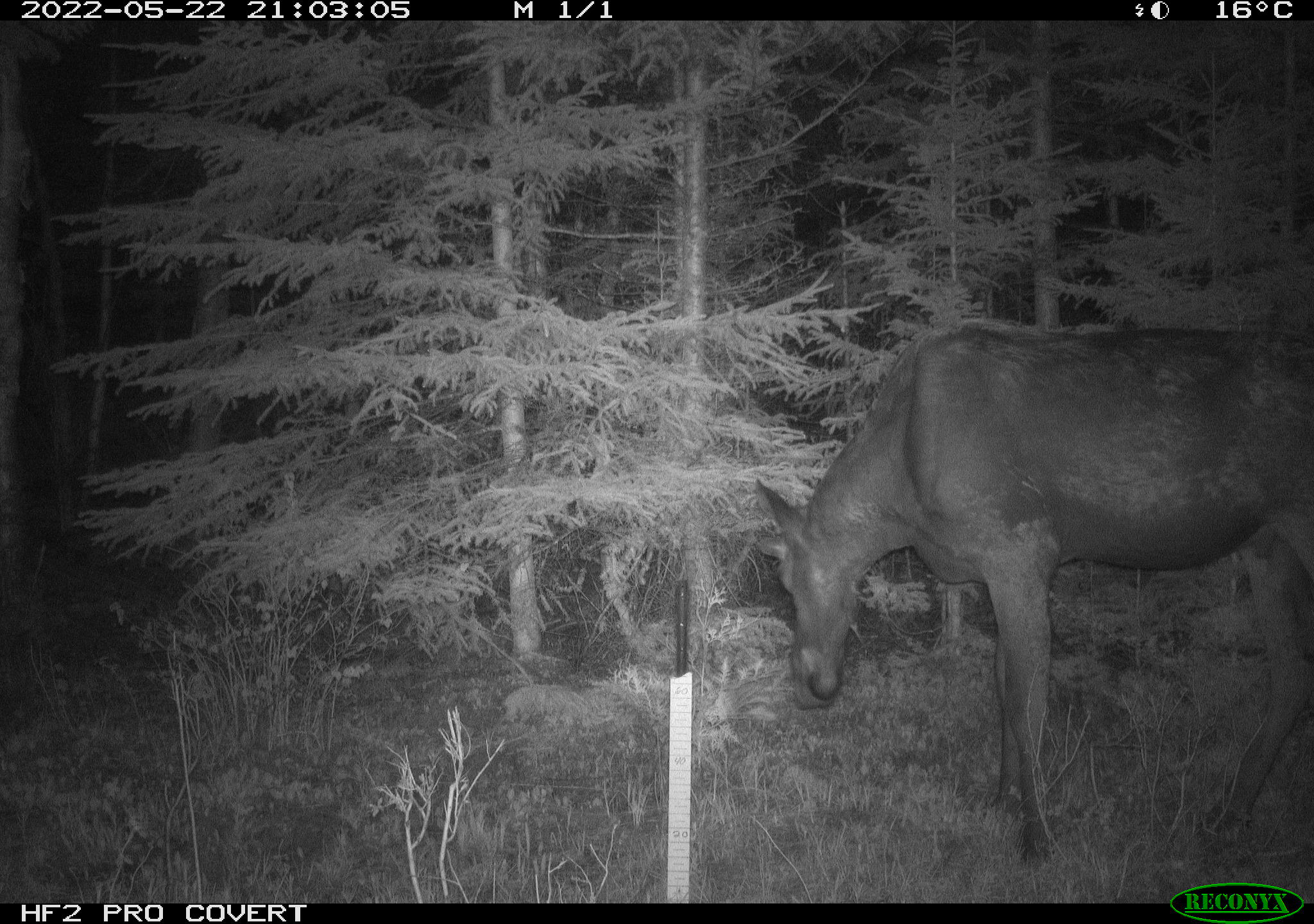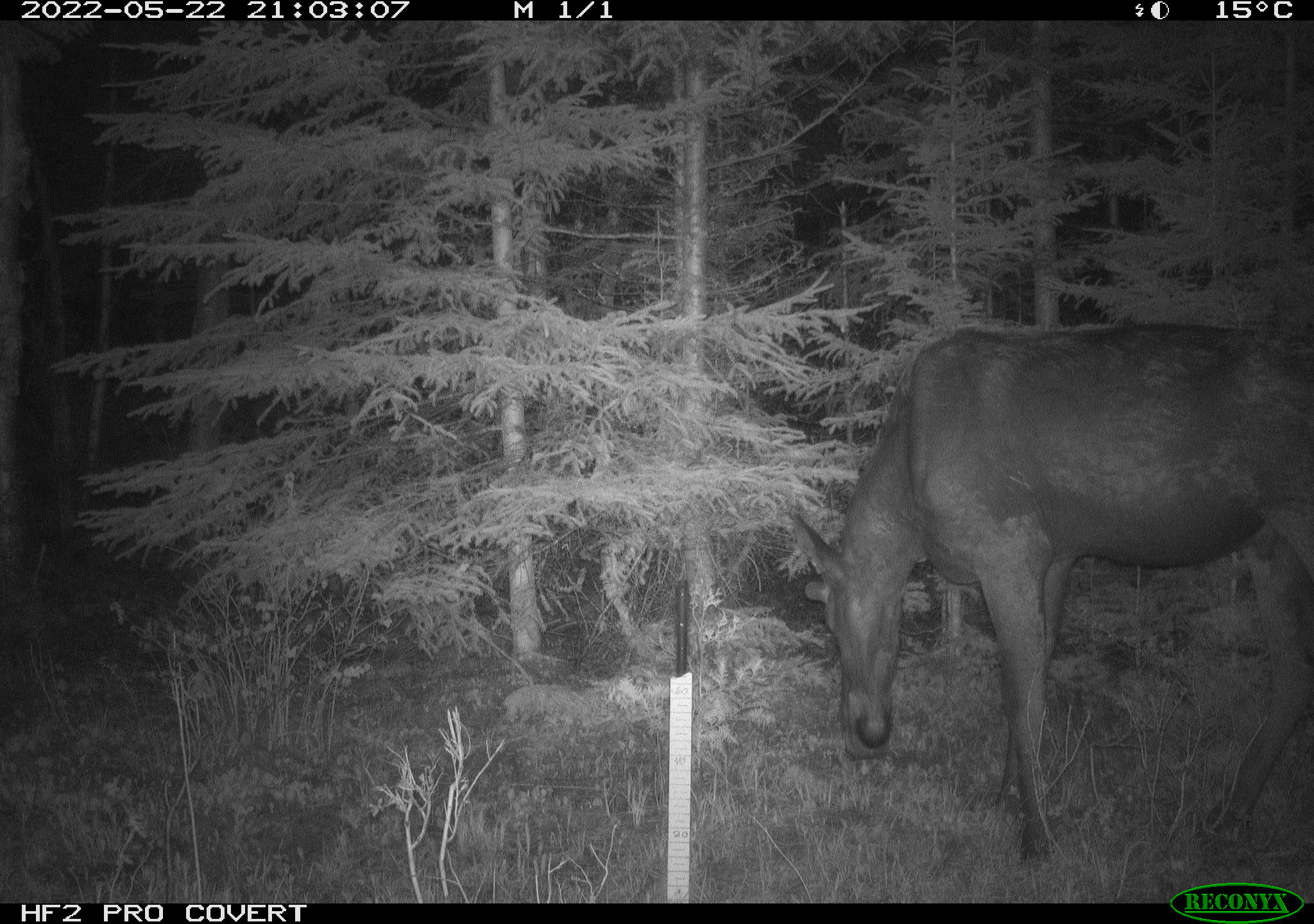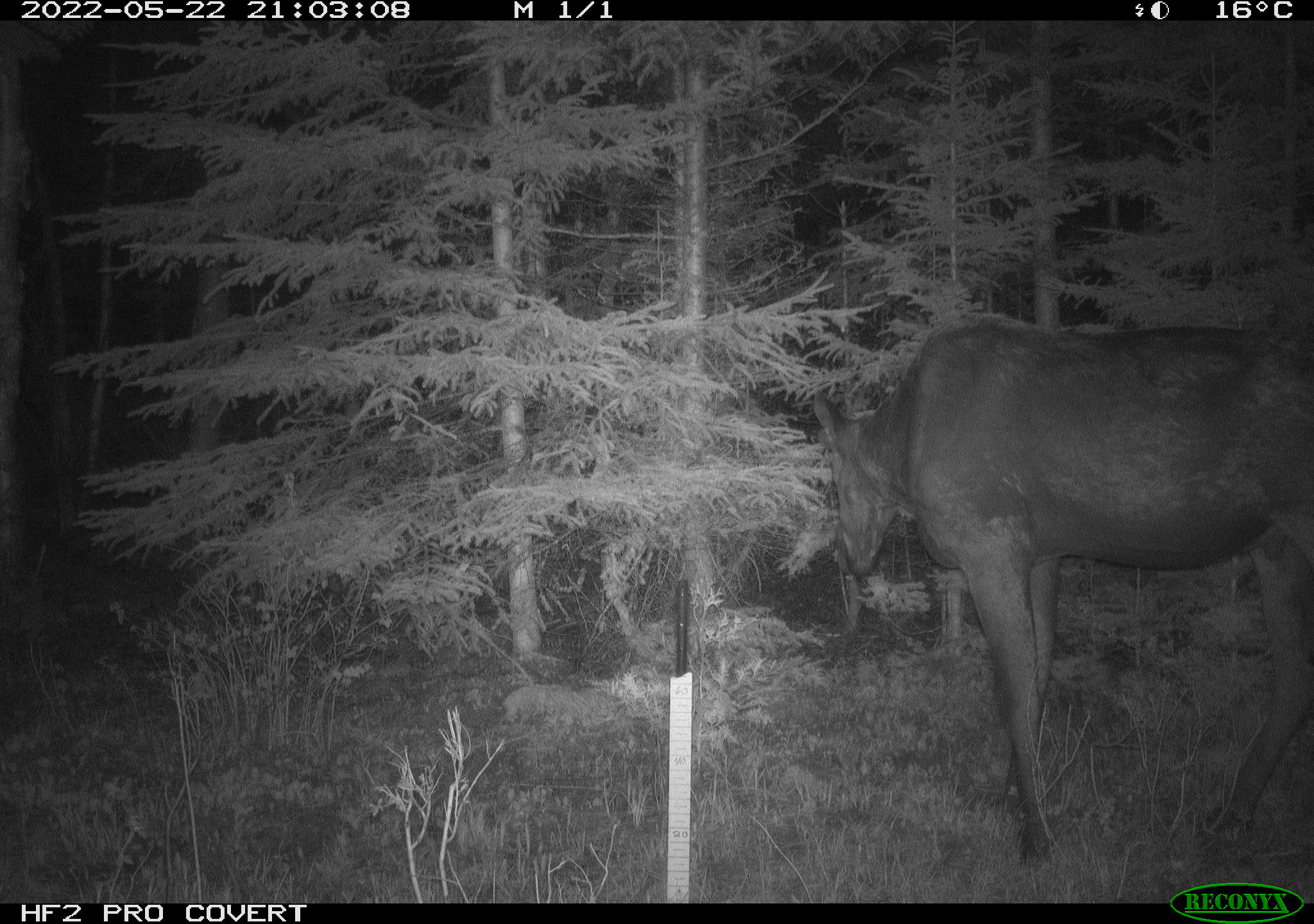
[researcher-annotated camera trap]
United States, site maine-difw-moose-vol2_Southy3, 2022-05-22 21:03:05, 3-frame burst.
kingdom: Animalia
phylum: Chordata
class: Mammalia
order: Artiodactyla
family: Cervidae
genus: Alces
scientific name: Alces alces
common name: moose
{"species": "moose (Alces alces)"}